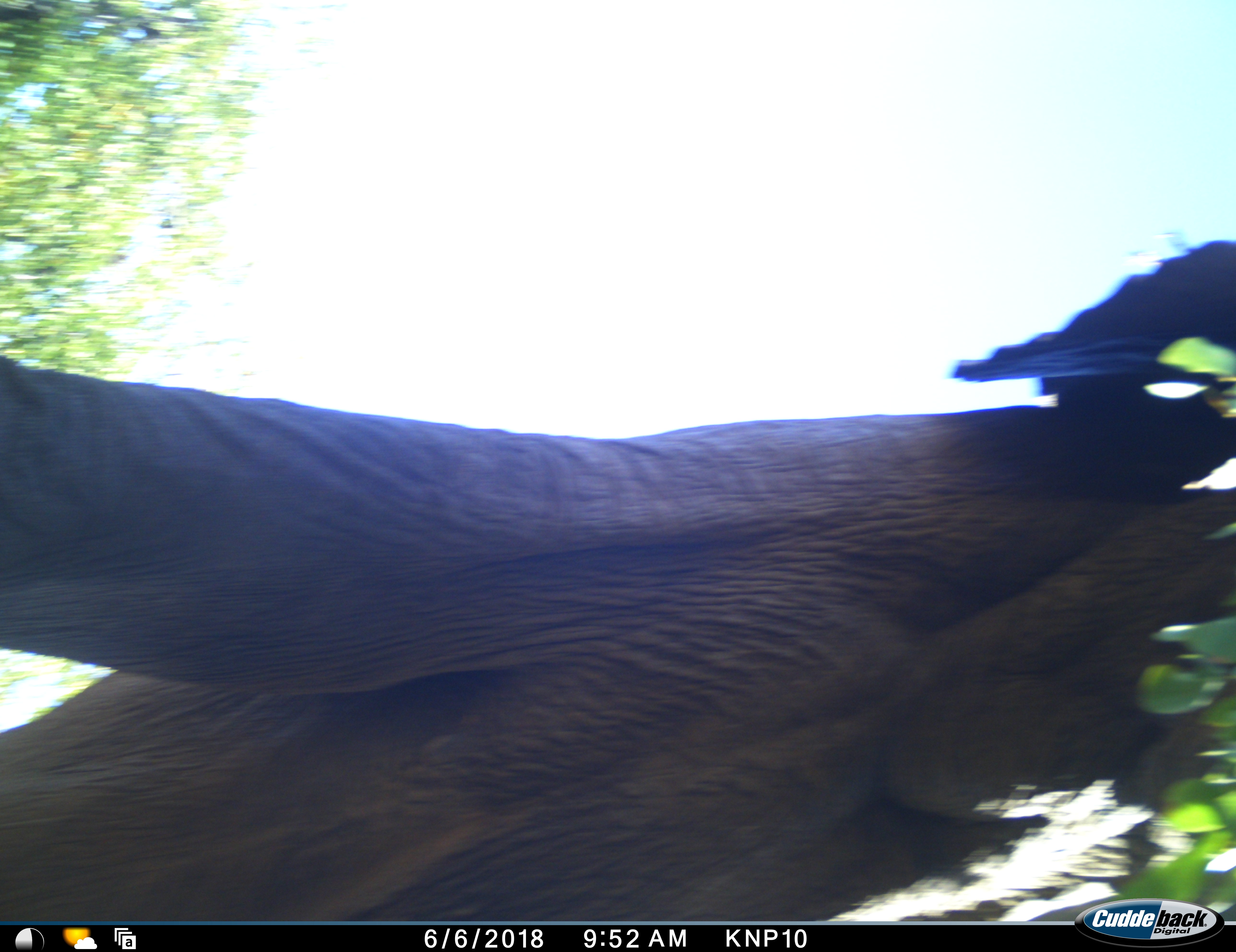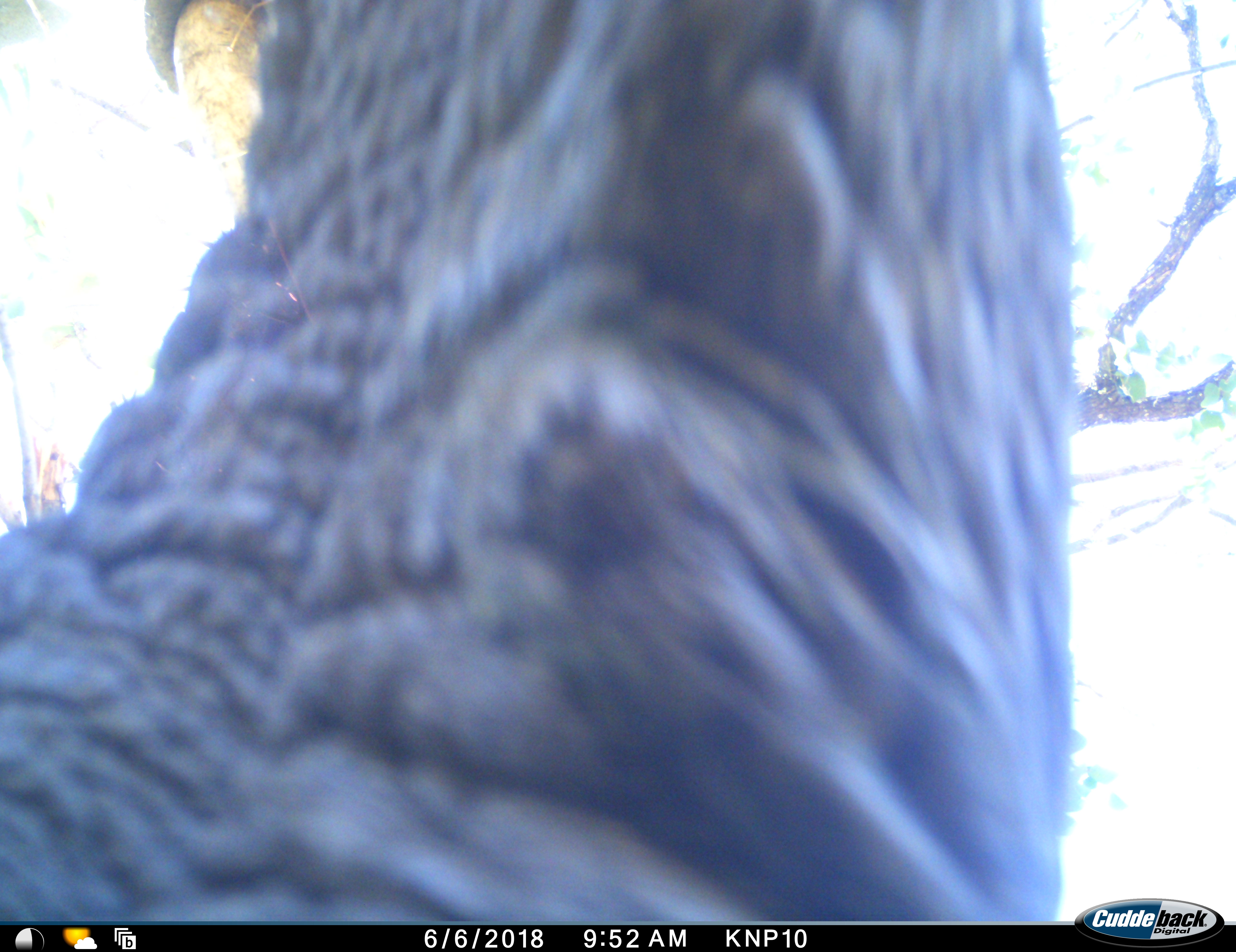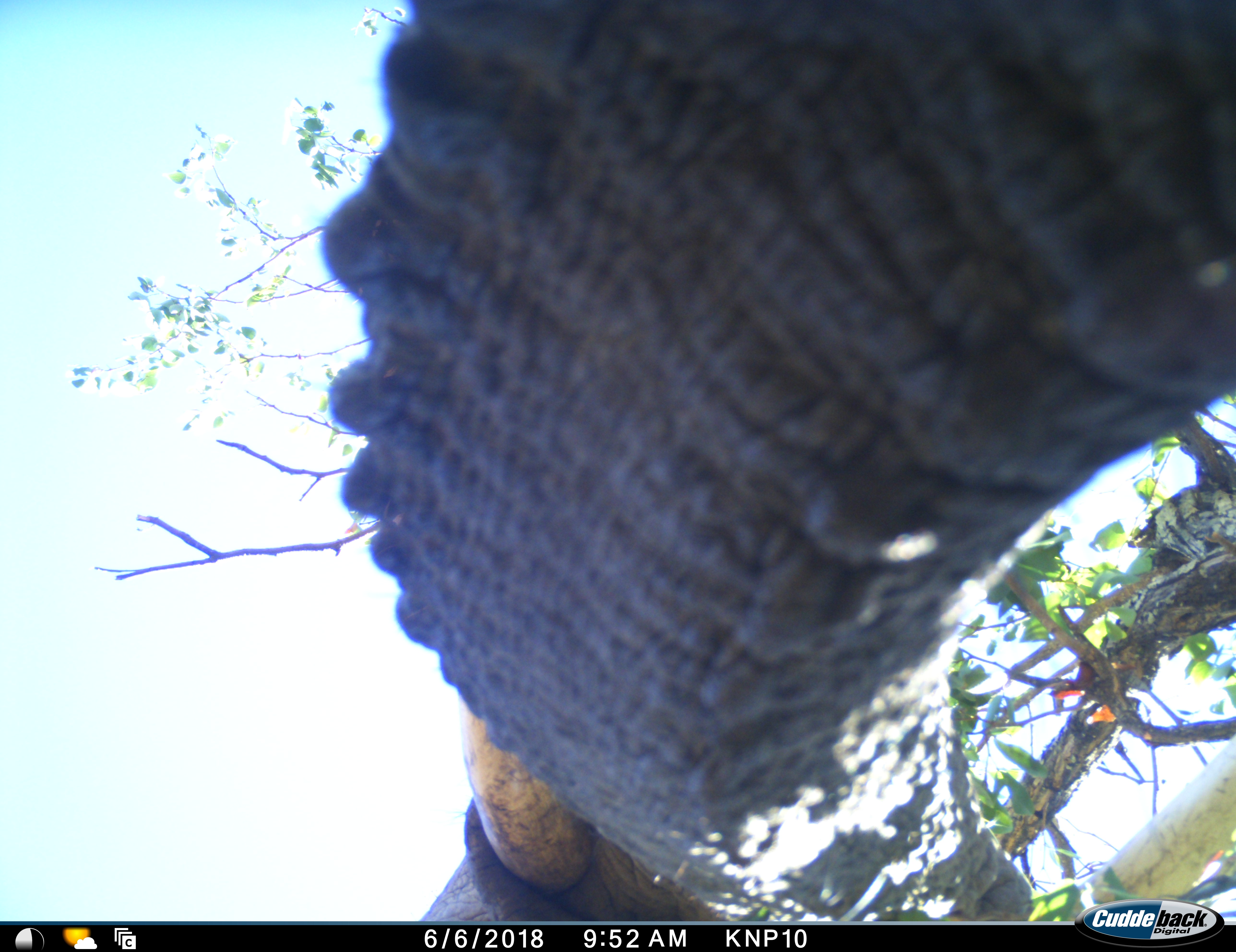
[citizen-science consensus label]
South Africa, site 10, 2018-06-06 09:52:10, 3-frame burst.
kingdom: Animalia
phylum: Chordata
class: Mammalia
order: Proboscidea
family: Elephantidae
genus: Loxodonta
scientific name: Loxodonta africana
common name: african bush elephant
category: elephant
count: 1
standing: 25%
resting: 0%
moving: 75%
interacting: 12%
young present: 0%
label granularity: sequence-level